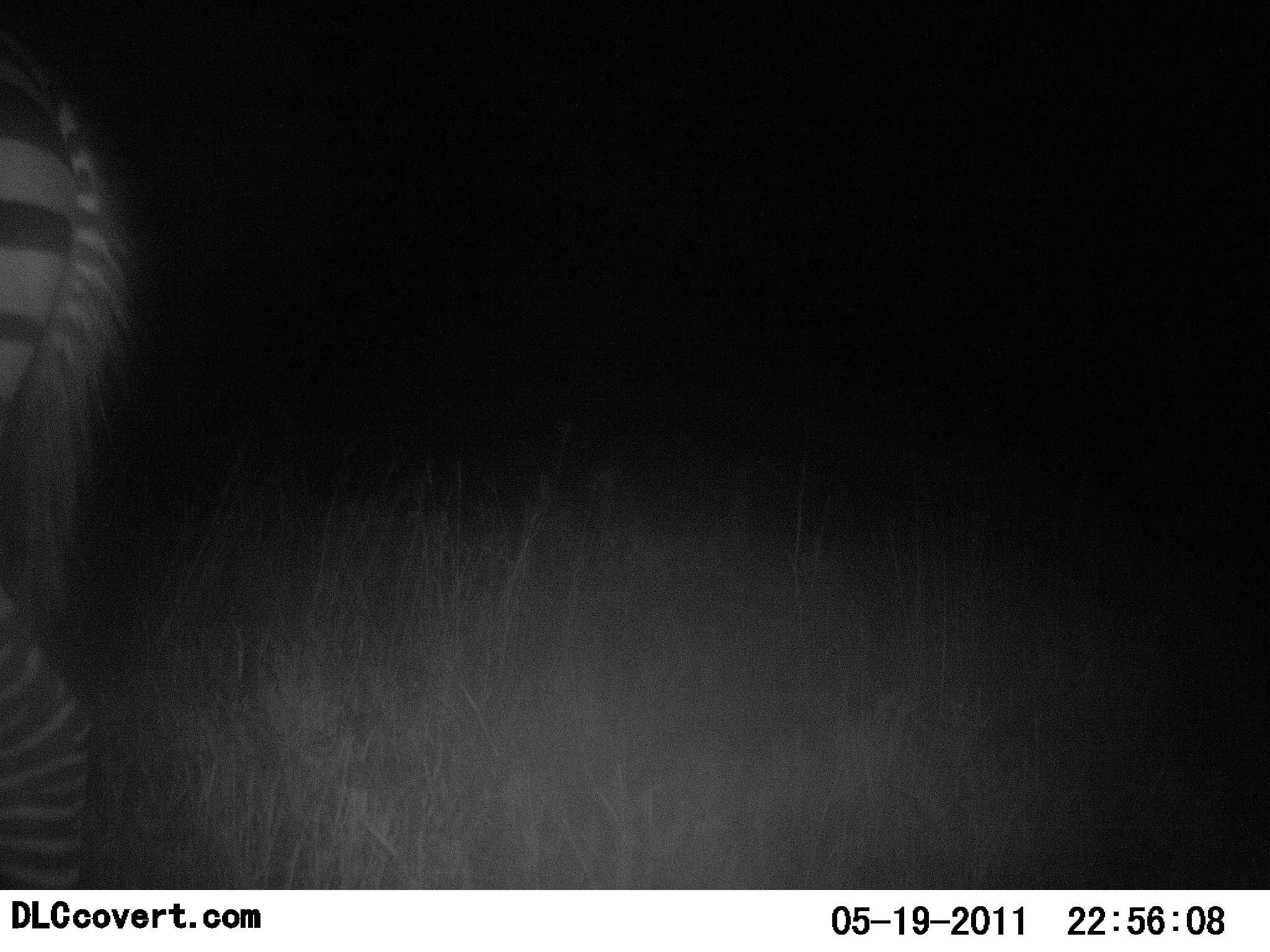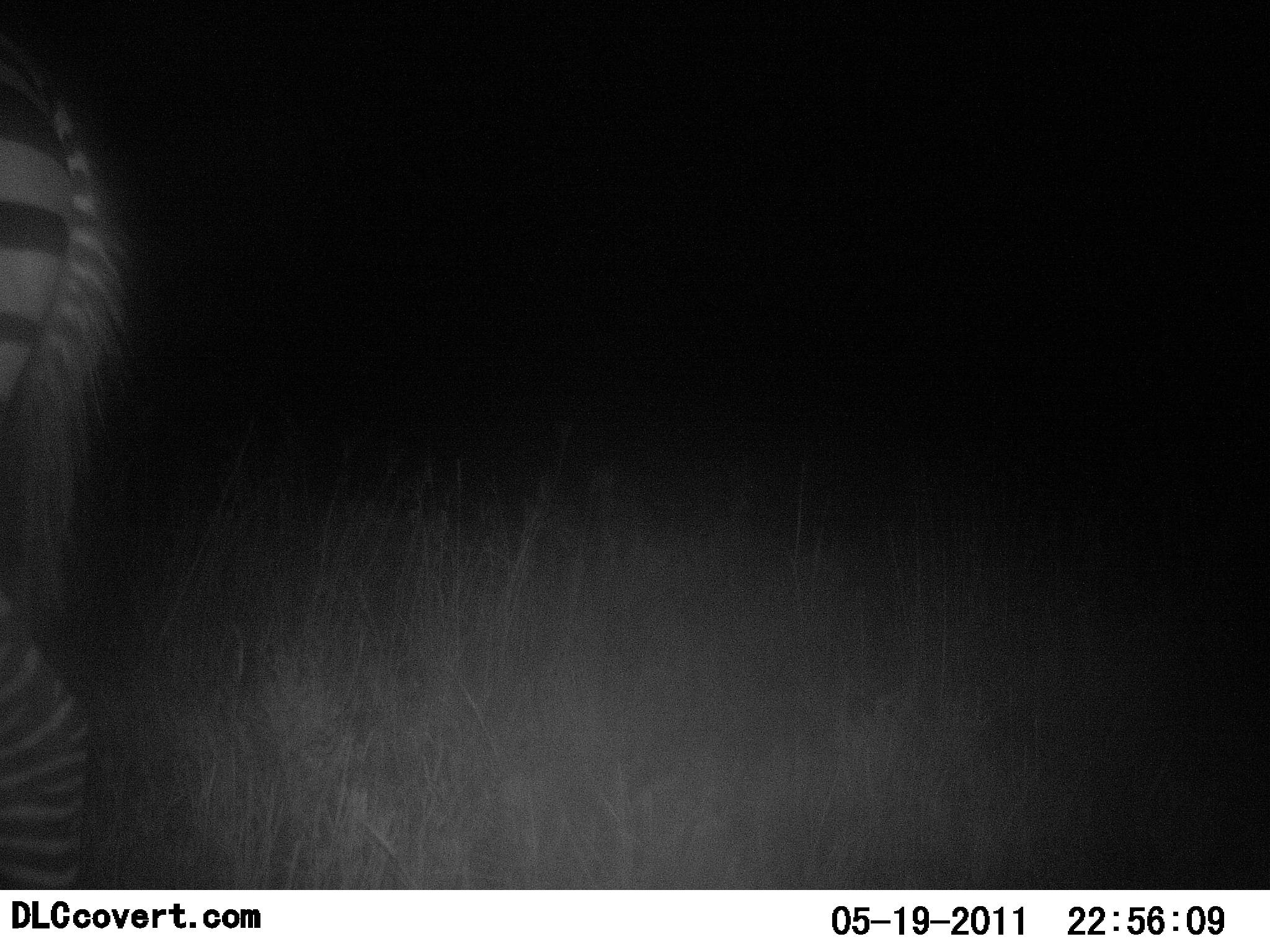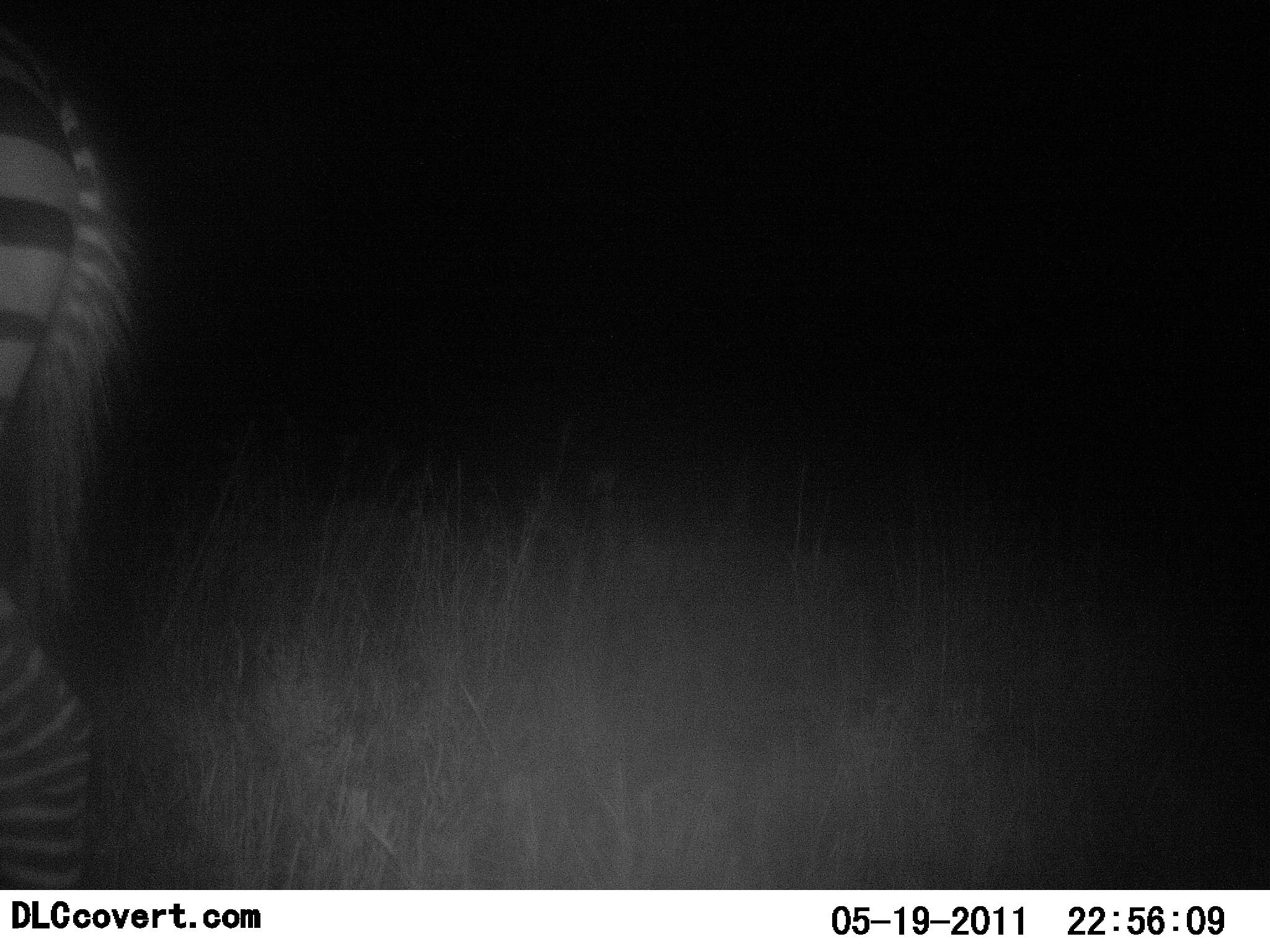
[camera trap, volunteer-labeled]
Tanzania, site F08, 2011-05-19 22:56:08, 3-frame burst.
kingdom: Animalia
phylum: Chordata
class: Mammalia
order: Perissodactyla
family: Equidae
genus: Equus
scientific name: Equus quagga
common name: plains zebra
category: zebra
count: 1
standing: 83%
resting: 0%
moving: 17%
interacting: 0%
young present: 0%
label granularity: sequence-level